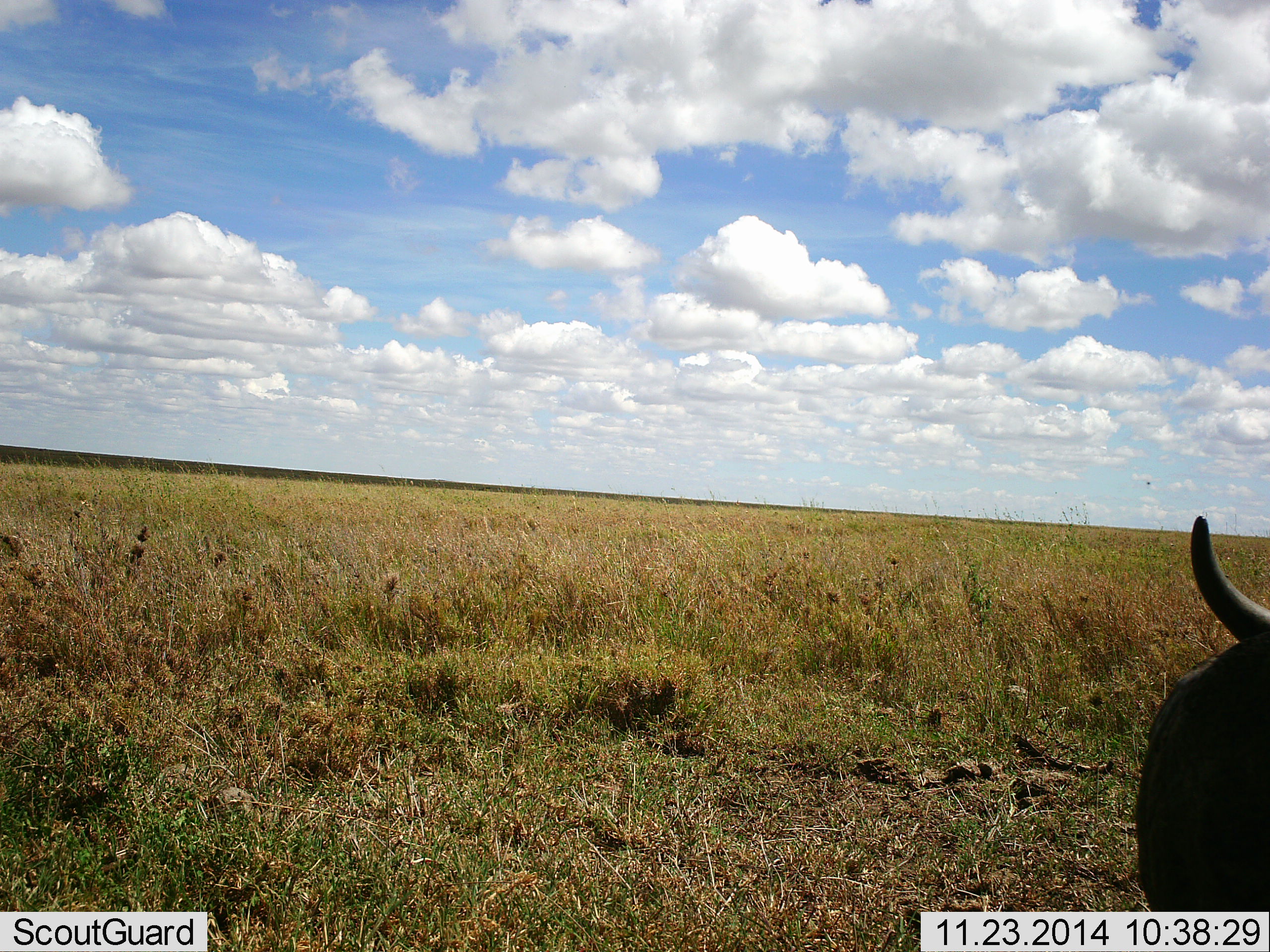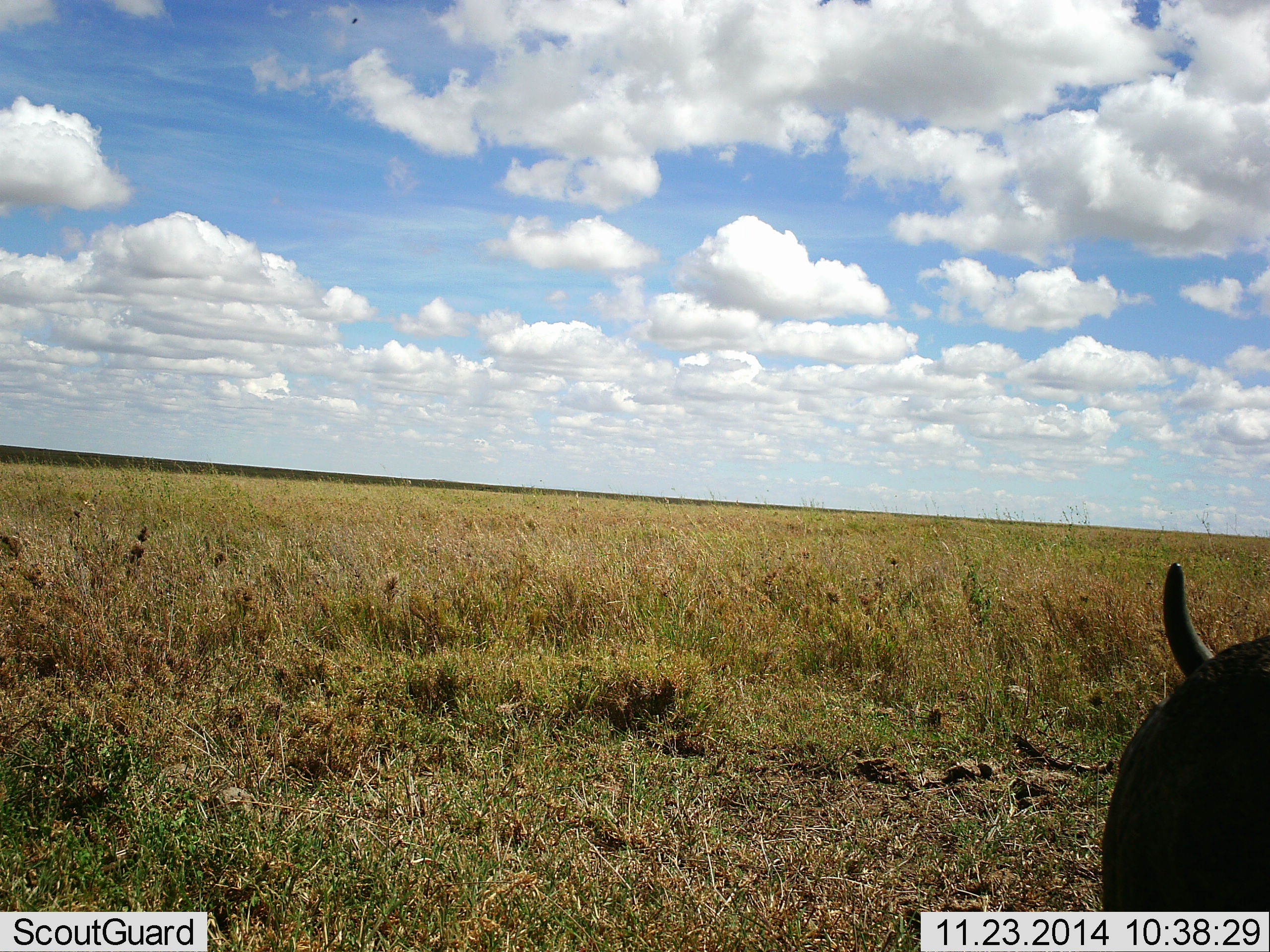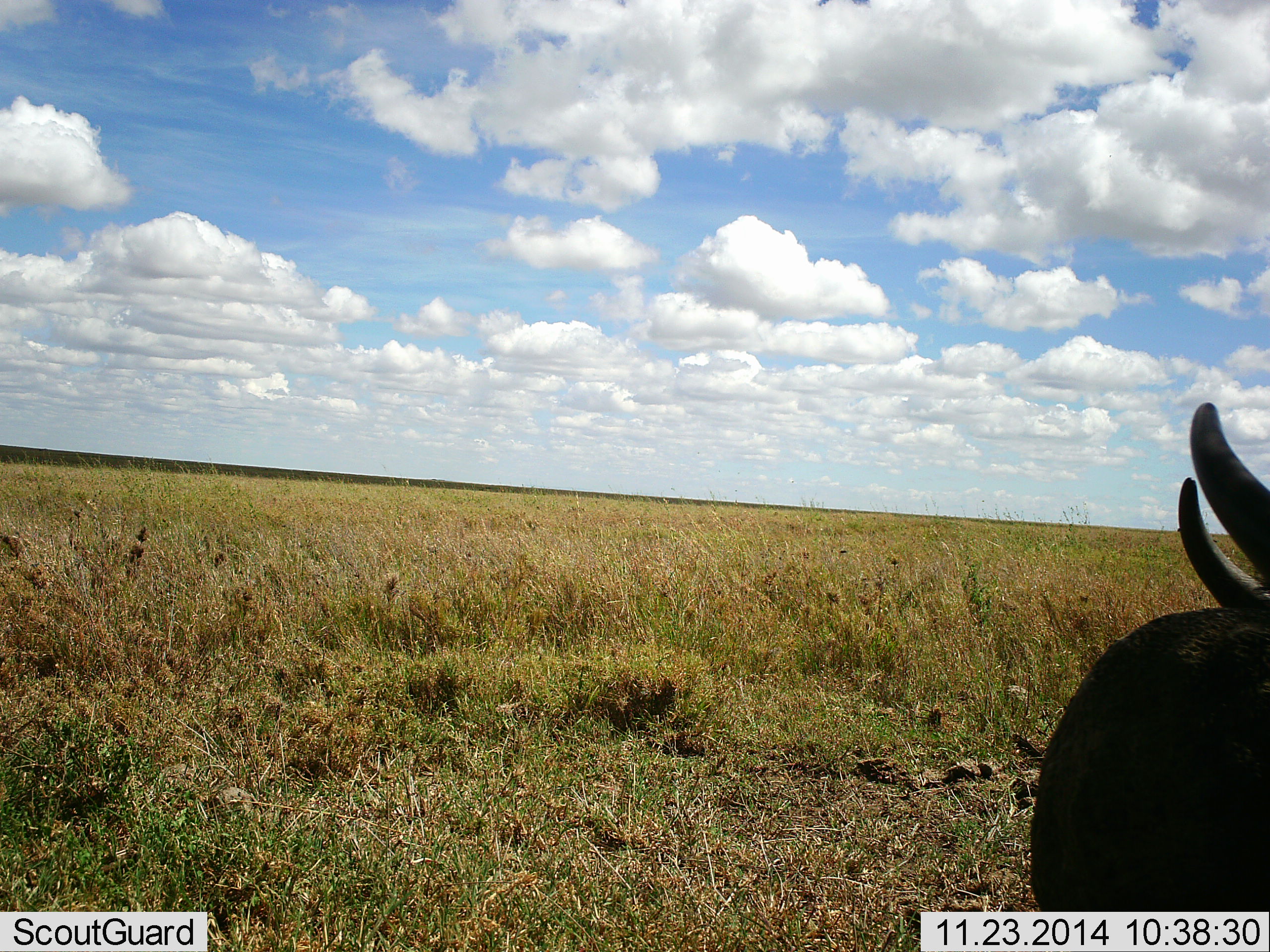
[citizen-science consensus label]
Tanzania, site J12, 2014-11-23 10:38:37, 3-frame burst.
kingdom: Animalia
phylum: Chordata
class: Mammalia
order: Artiodactyla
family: Bovidae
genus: Connochaetes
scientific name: Connochaetes taurinus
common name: blue wildebeest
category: wildebeest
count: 1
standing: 50%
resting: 20%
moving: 20%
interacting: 0%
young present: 0%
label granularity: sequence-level